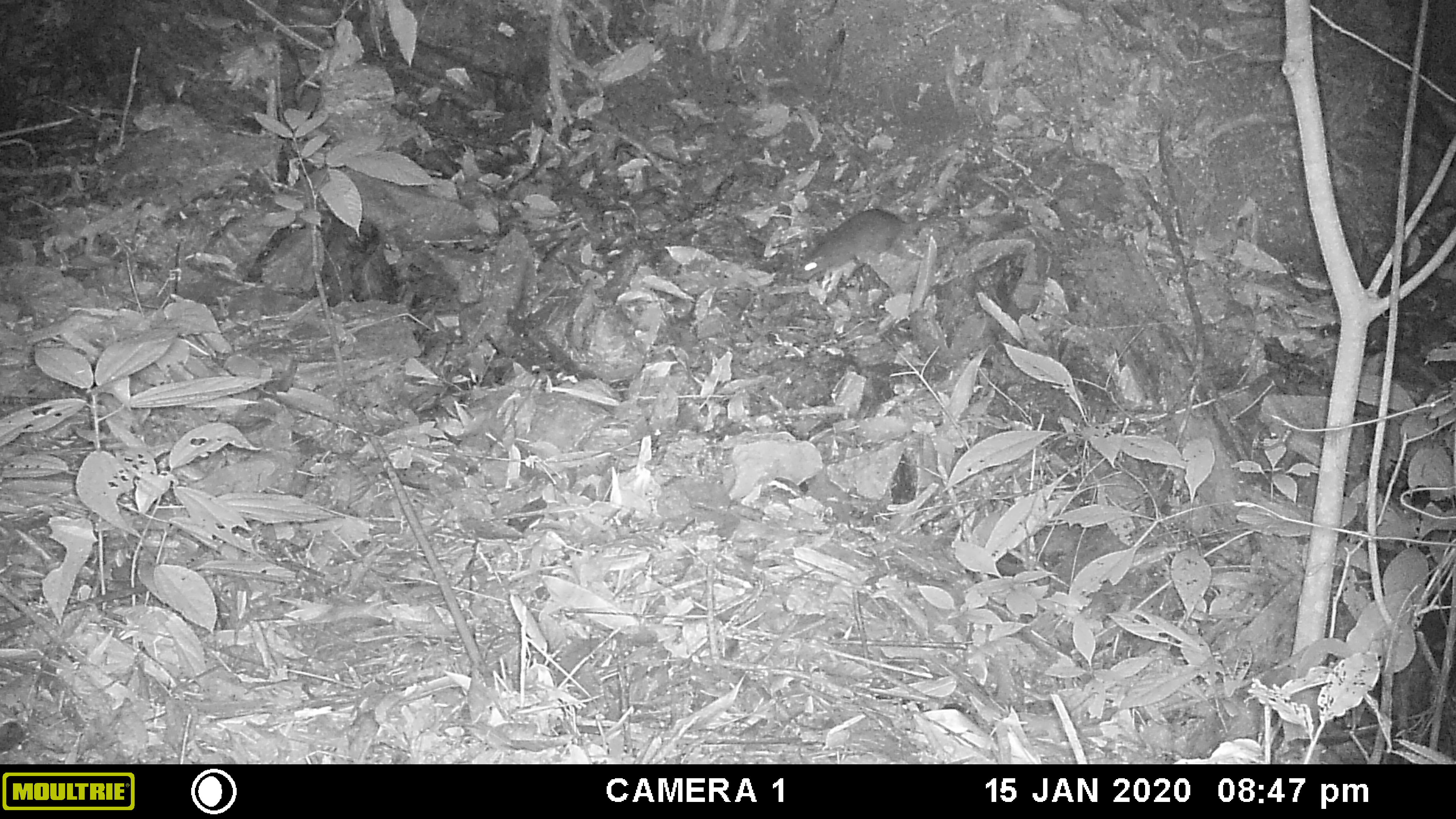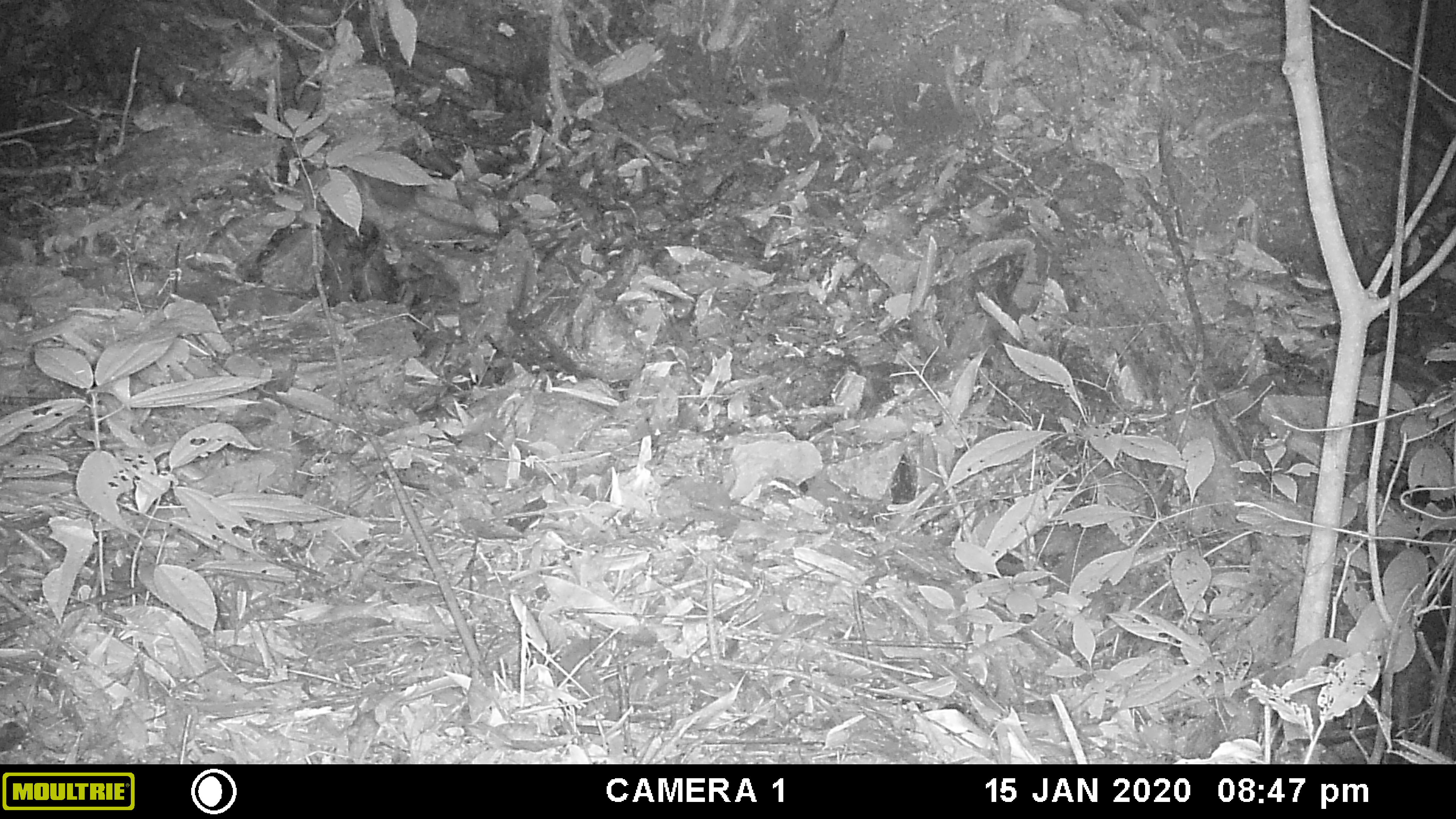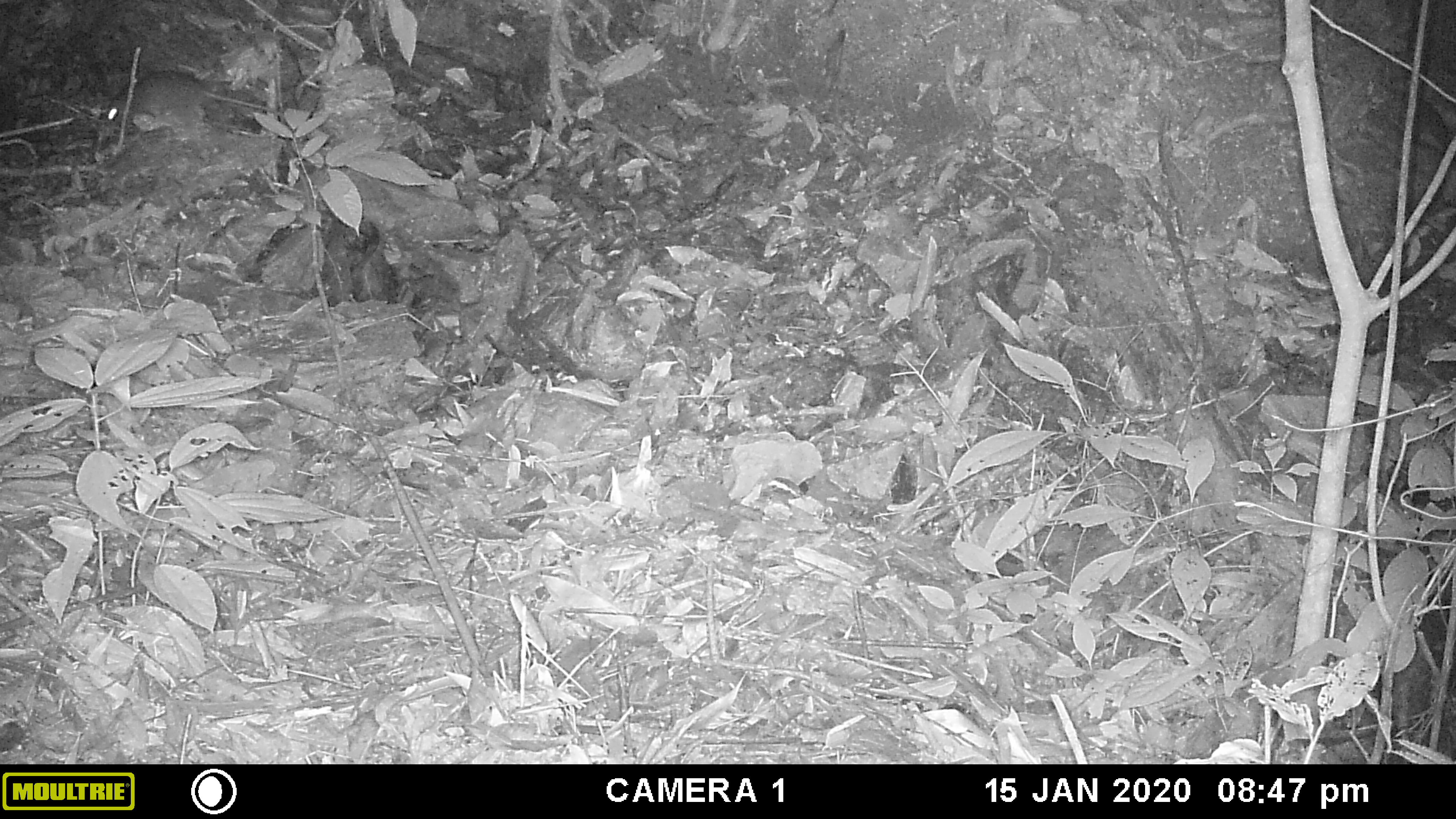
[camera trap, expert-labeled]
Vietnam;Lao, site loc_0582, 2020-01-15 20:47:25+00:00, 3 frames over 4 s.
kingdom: Animalia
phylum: Chordata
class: Mammalia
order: Rodentia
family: Muridae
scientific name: Muridae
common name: old-world mice and rats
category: unidentified murid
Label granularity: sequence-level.